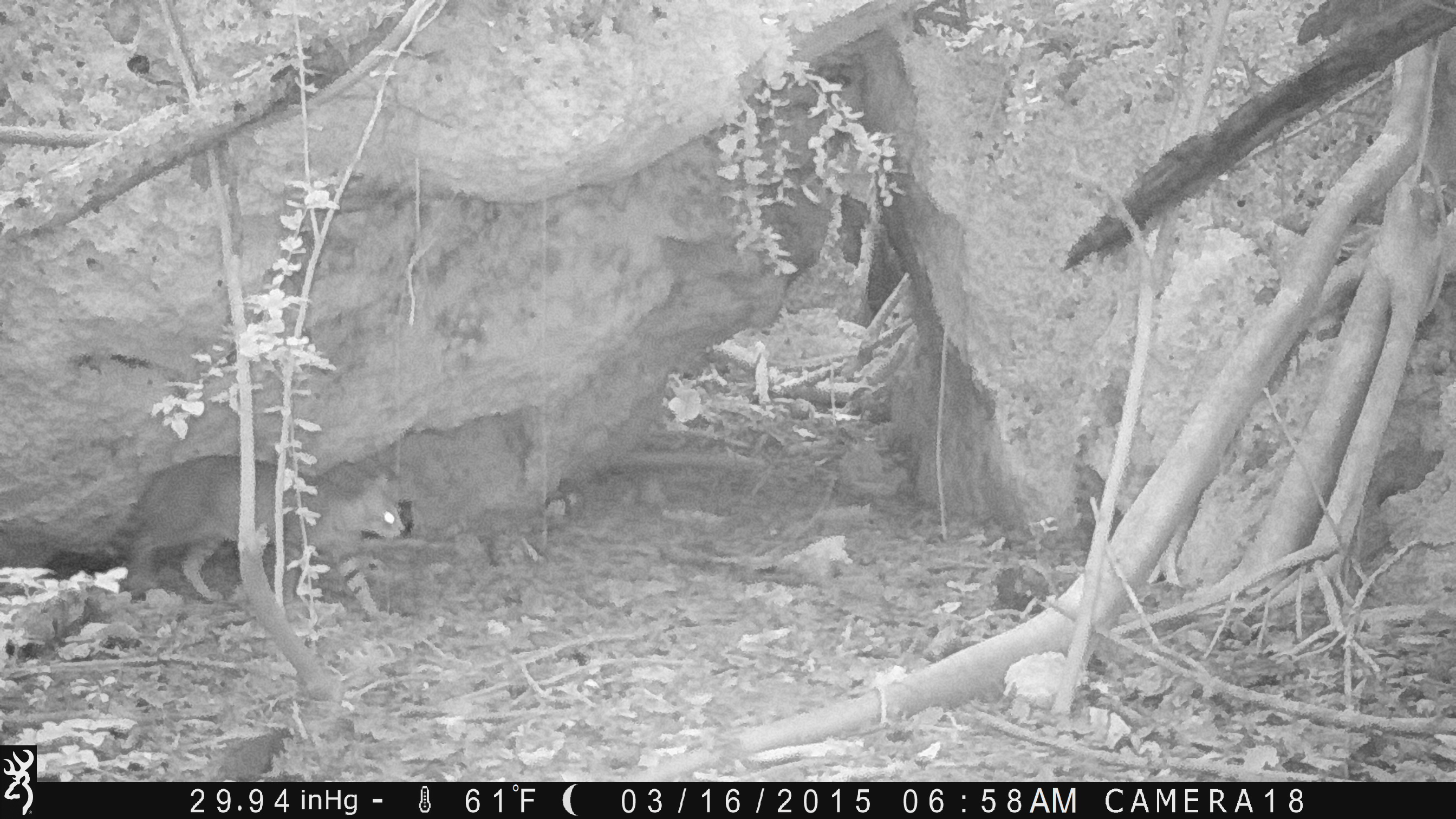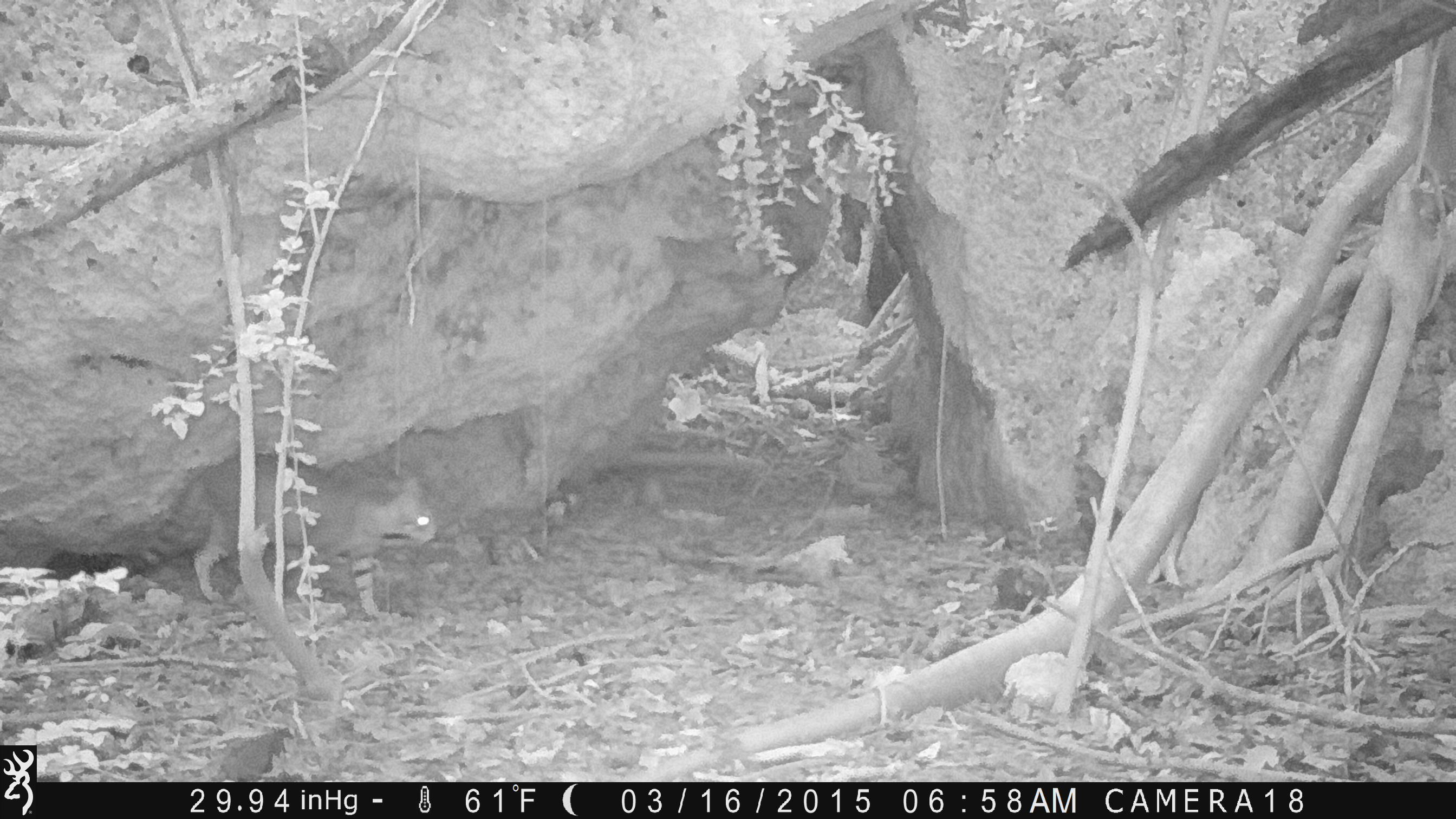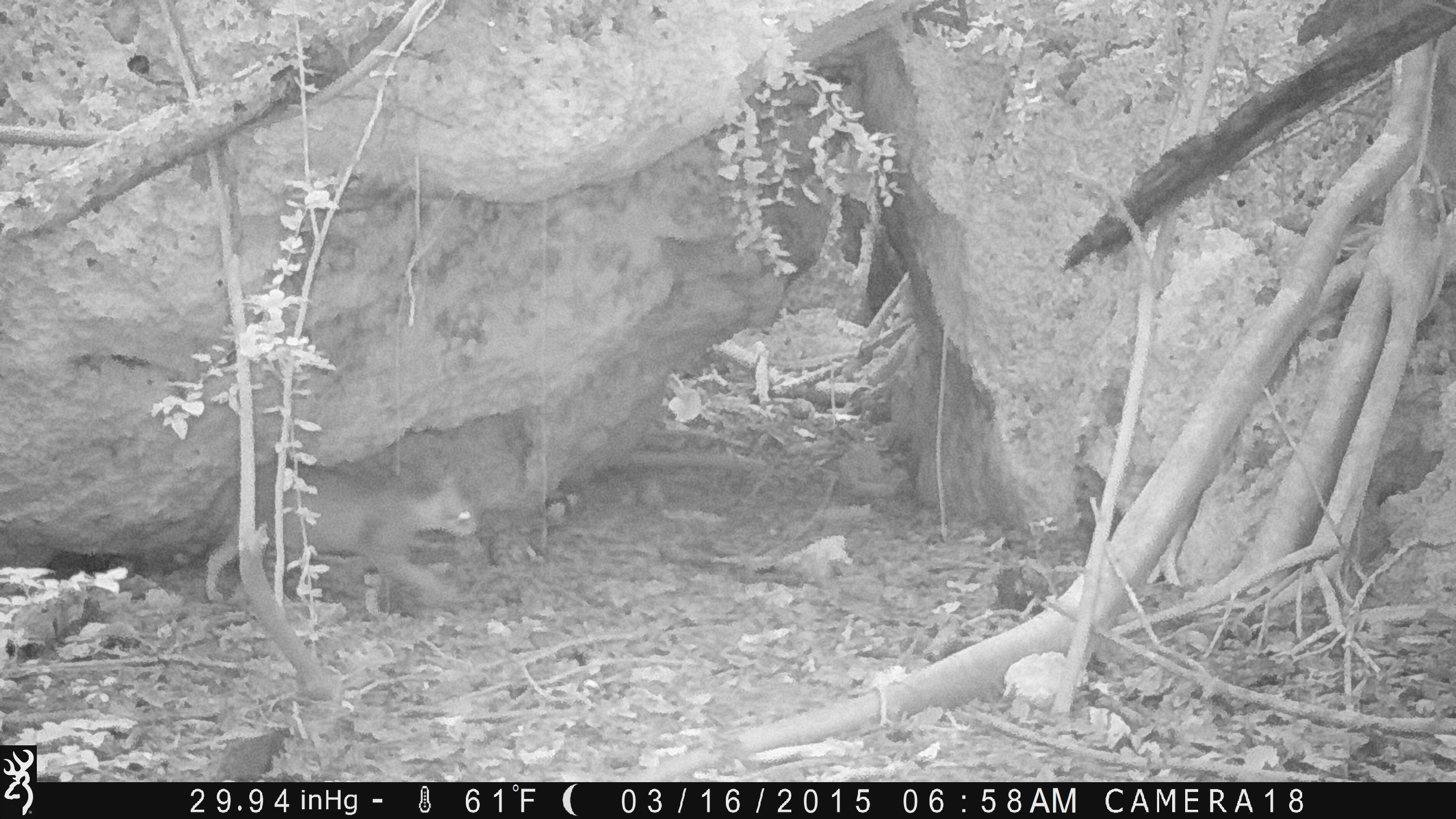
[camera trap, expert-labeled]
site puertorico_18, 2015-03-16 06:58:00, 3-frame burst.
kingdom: Animalia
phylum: Chordata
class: Mammalia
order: Carnivora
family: Felidae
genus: Felis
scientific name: Felis catus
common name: cat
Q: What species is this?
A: Cat (Felis catus).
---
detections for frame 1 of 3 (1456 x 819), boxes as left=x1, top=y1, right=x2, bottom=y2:
cat: left=94, top=454, right=412, bottom=606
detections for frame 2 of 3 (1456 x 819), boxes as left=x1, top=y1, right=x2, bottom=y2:
cat: left=146, top=452, right=438, bottom=603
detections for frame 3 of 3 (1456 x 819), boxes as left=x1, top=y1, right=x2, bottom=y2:
cat: left=188, top=462, right=481, bottom=615